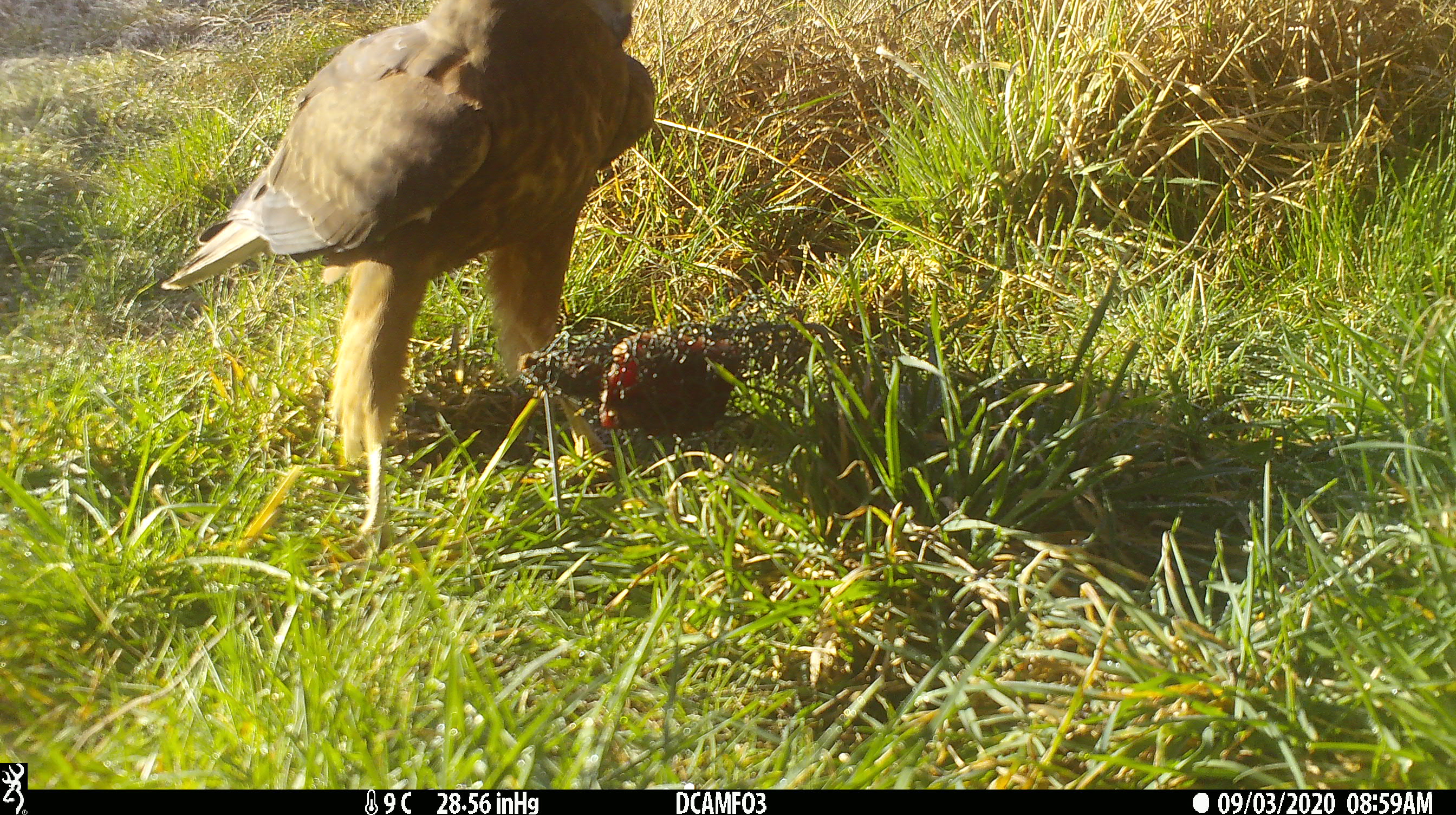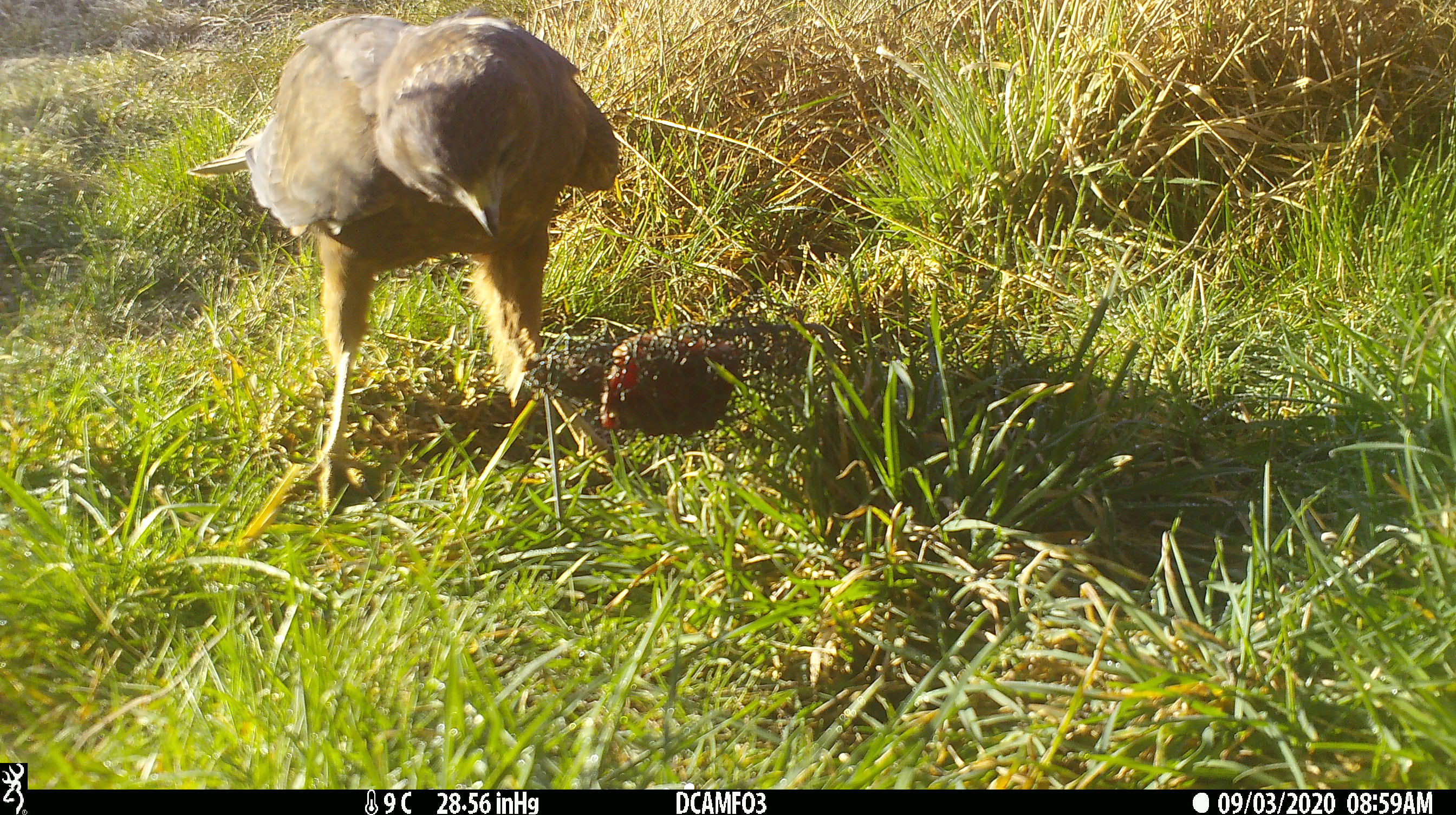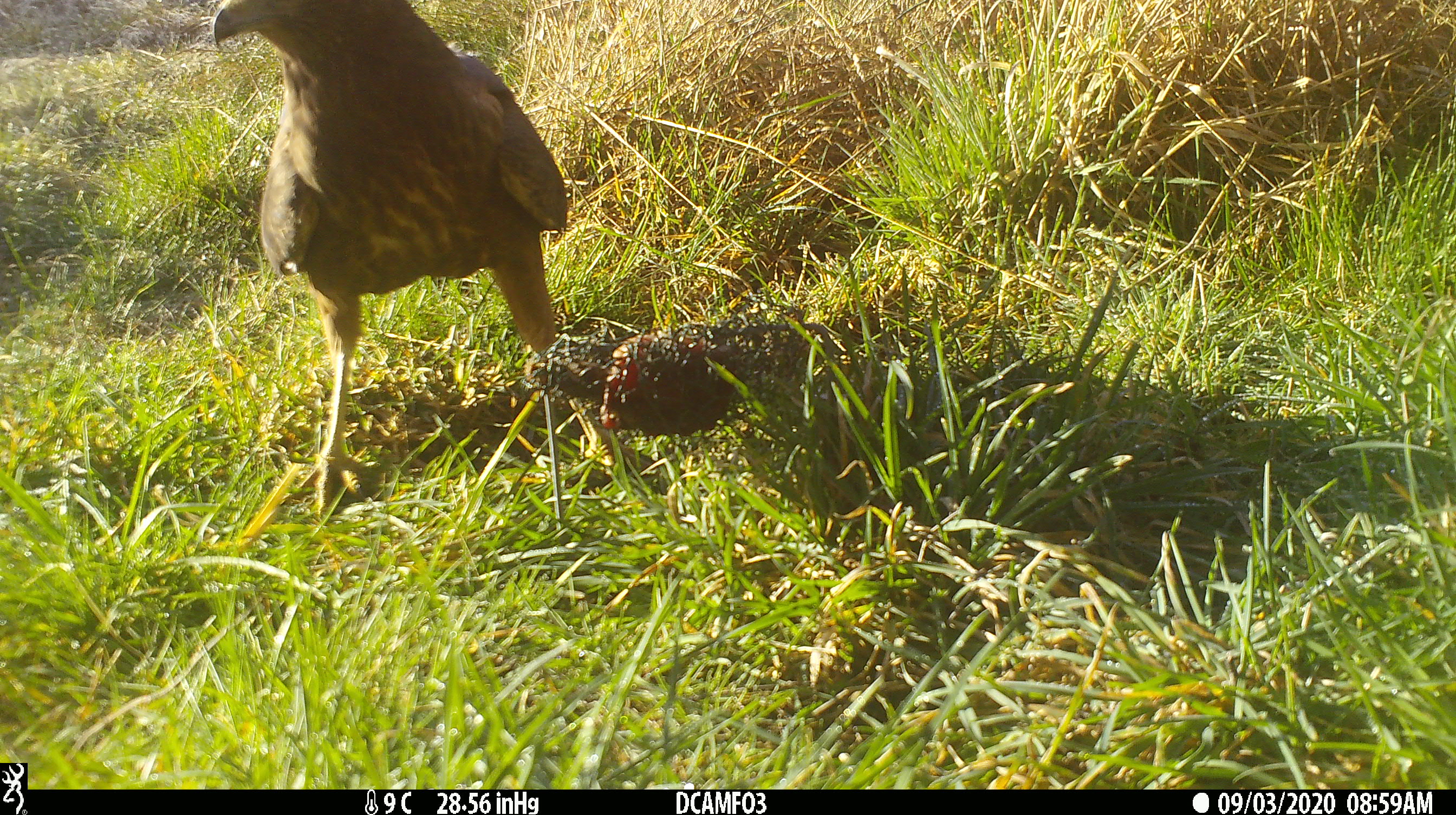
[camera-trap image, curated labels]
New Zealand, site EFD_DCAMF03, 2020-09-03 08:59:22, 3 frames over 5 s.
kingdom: Animalia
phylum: Chordata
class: Aves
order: Accipitriformes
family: Accipitridae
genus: Circus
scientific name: Circus approximans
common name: swamp harrier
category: harrier